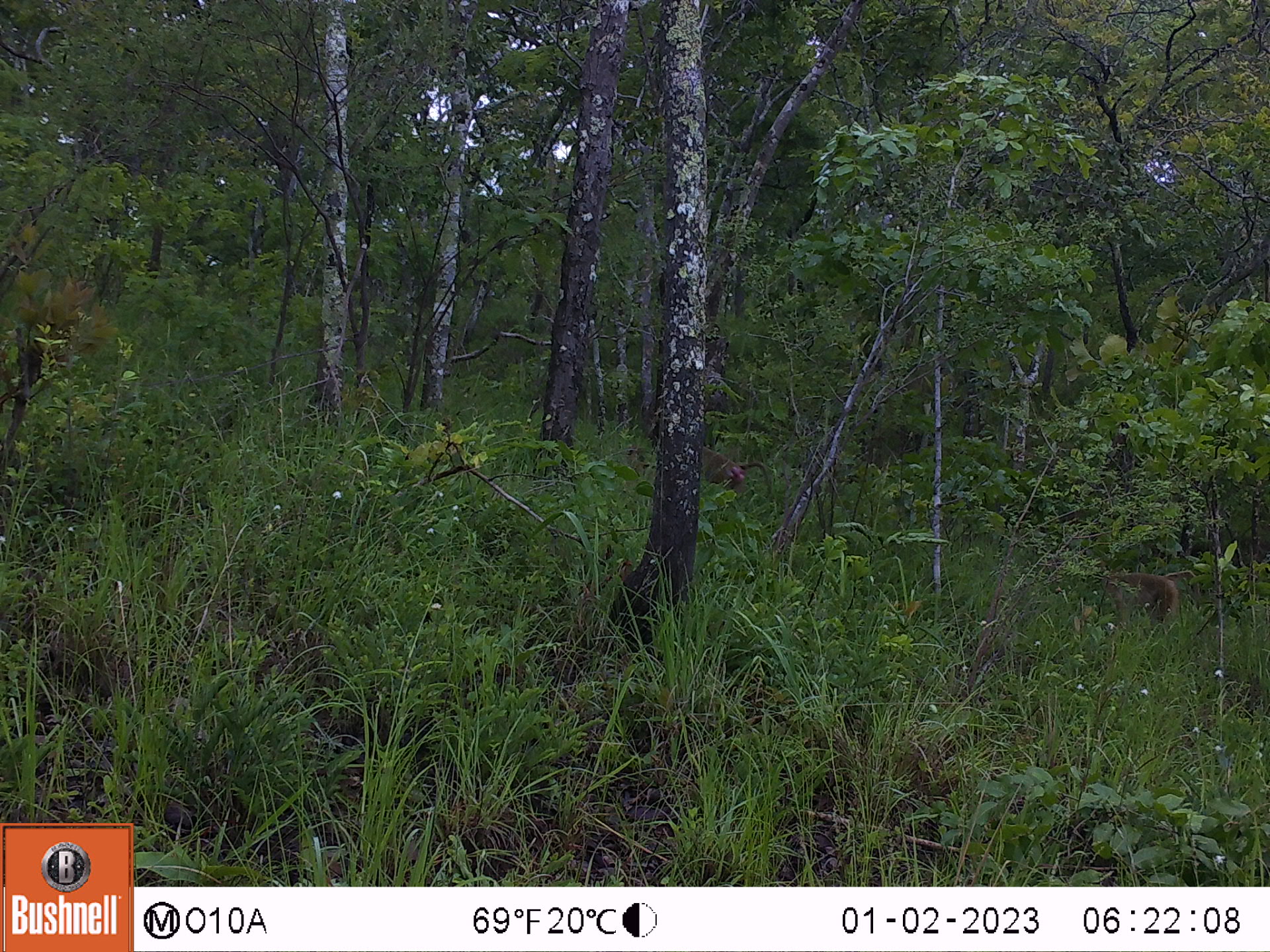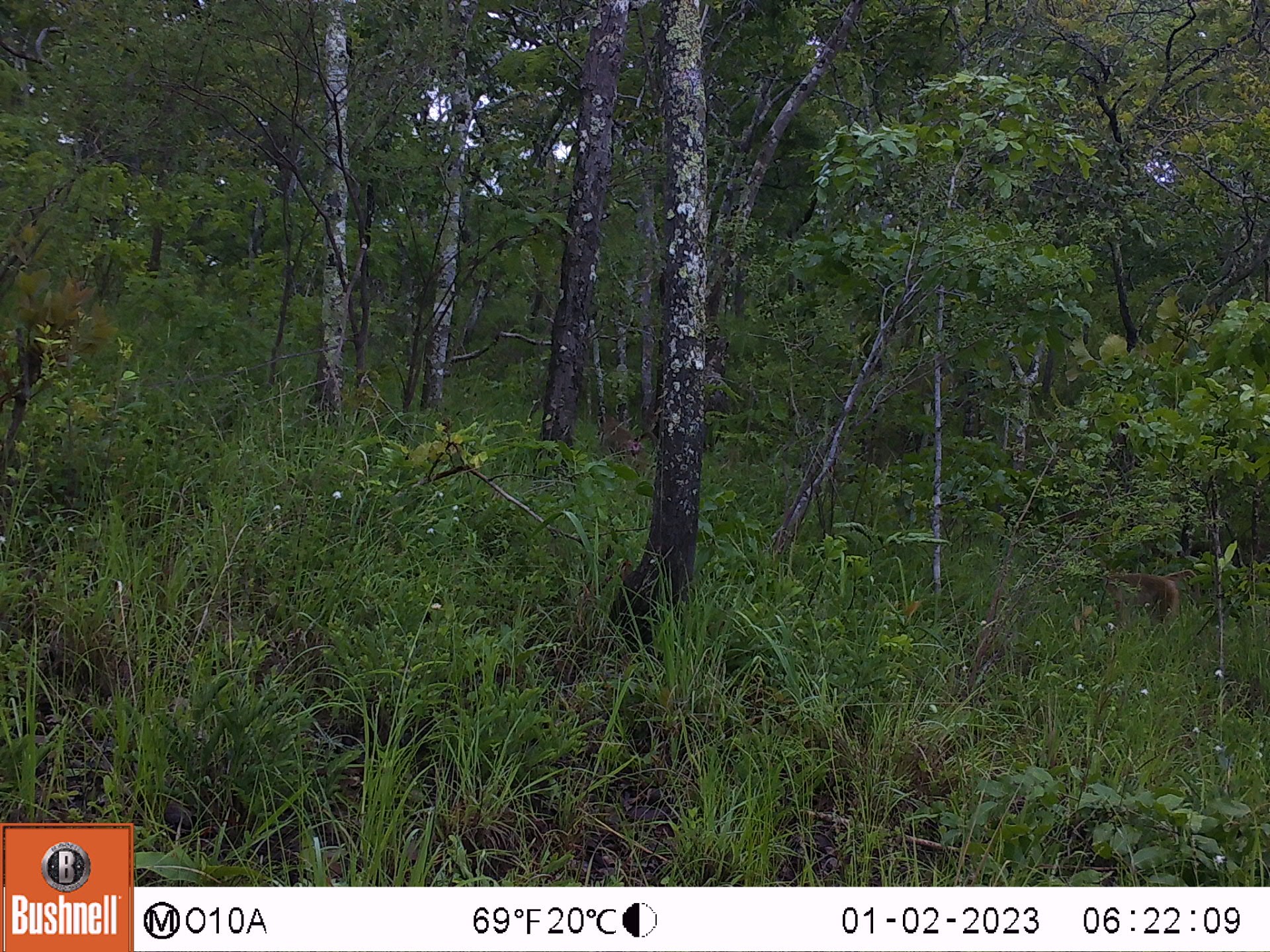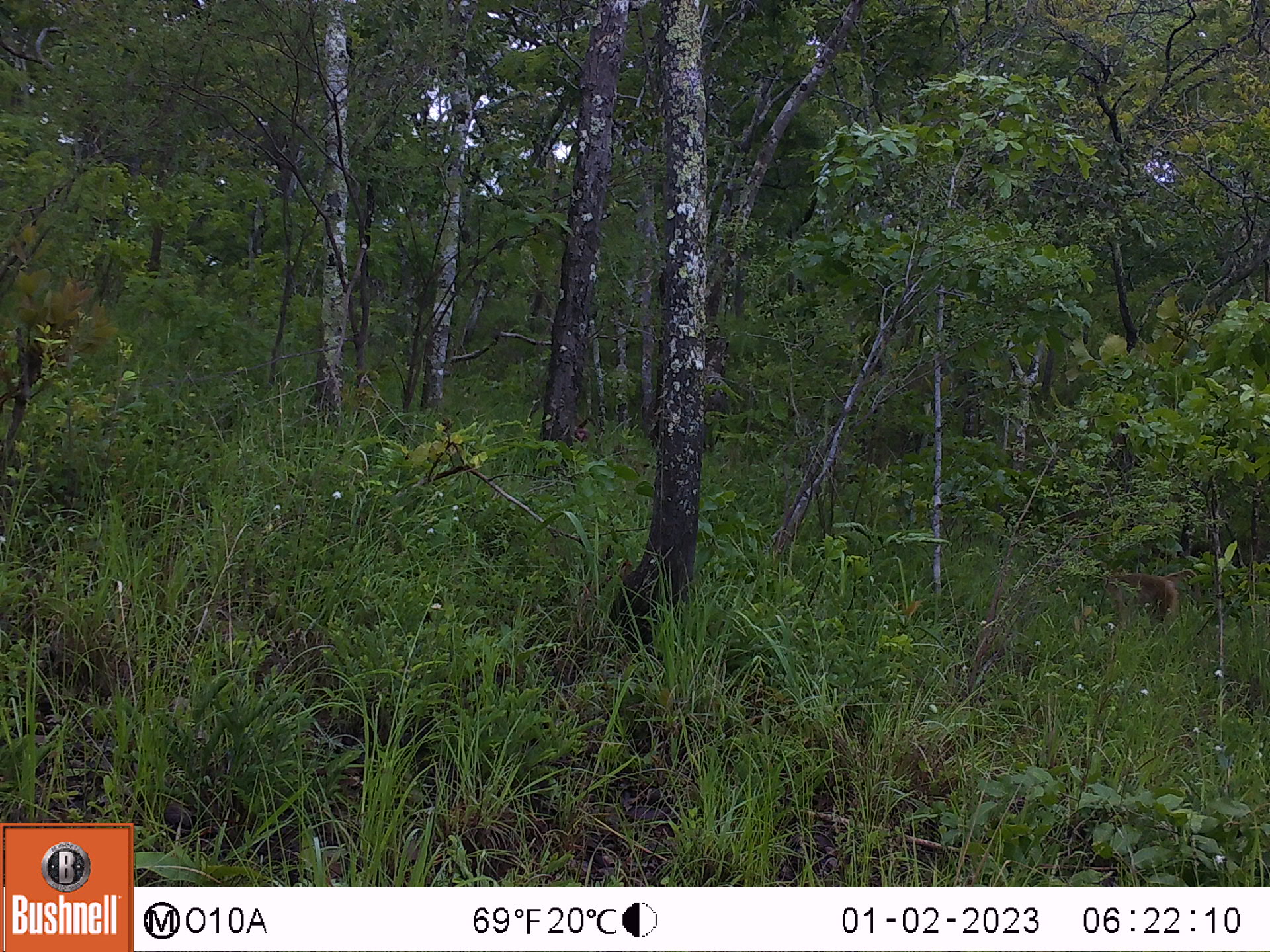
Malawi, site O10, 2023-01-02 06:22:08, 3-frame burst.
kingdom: Animalia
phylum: Chordata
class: Mammalia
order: Primates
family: Cercopithecidae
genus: Papio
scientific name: Papio cynocephalus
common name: yellow baboon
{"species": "yellow baboon (Papio cynocephalus)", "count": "2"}